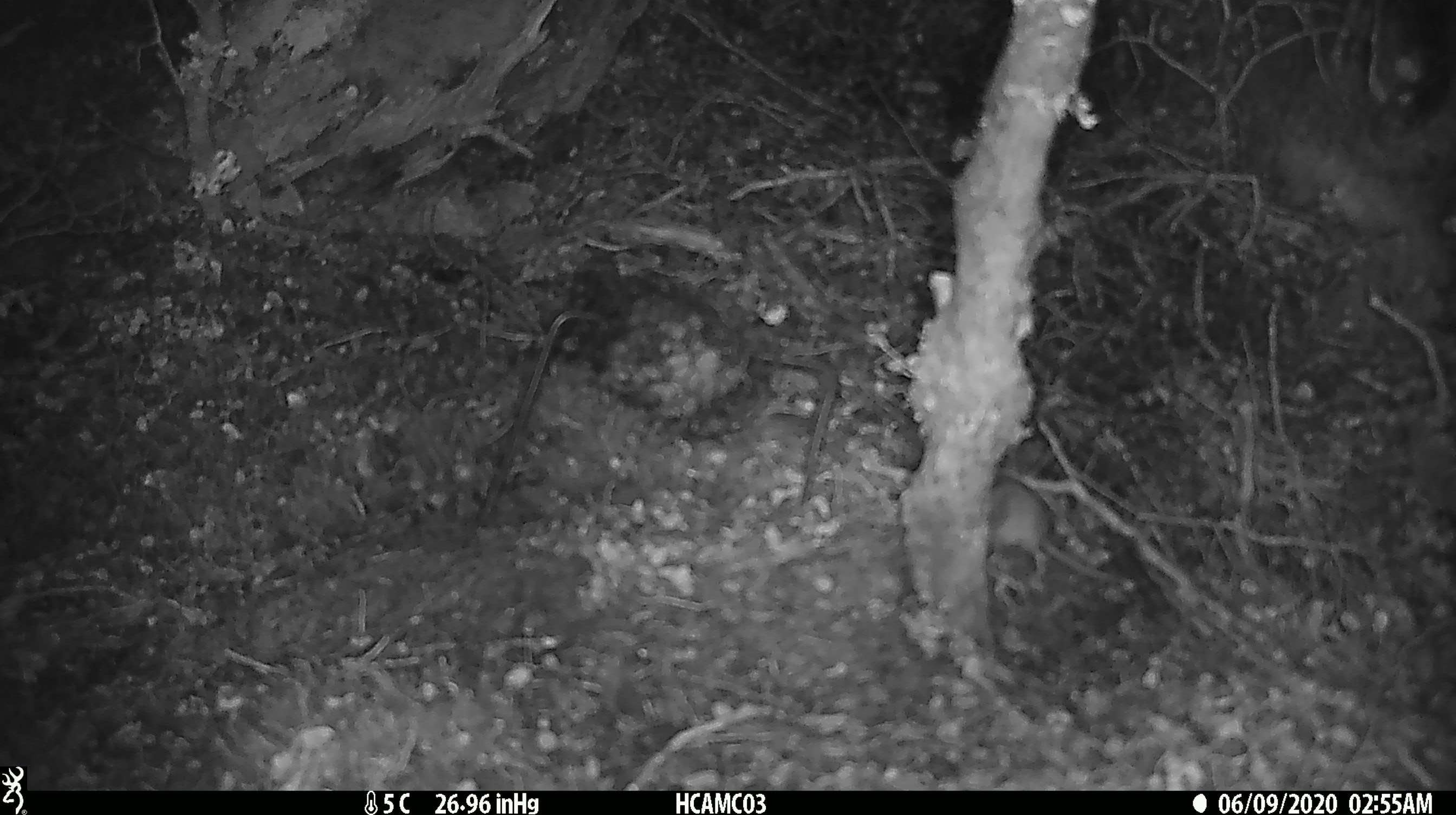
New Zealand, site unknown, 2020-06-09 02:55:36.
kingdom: Animalia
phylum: Chordata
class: Mammalia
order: Rodentia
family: Muridae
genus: Mus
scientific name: Mus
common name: mouse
Mouse (Mus).